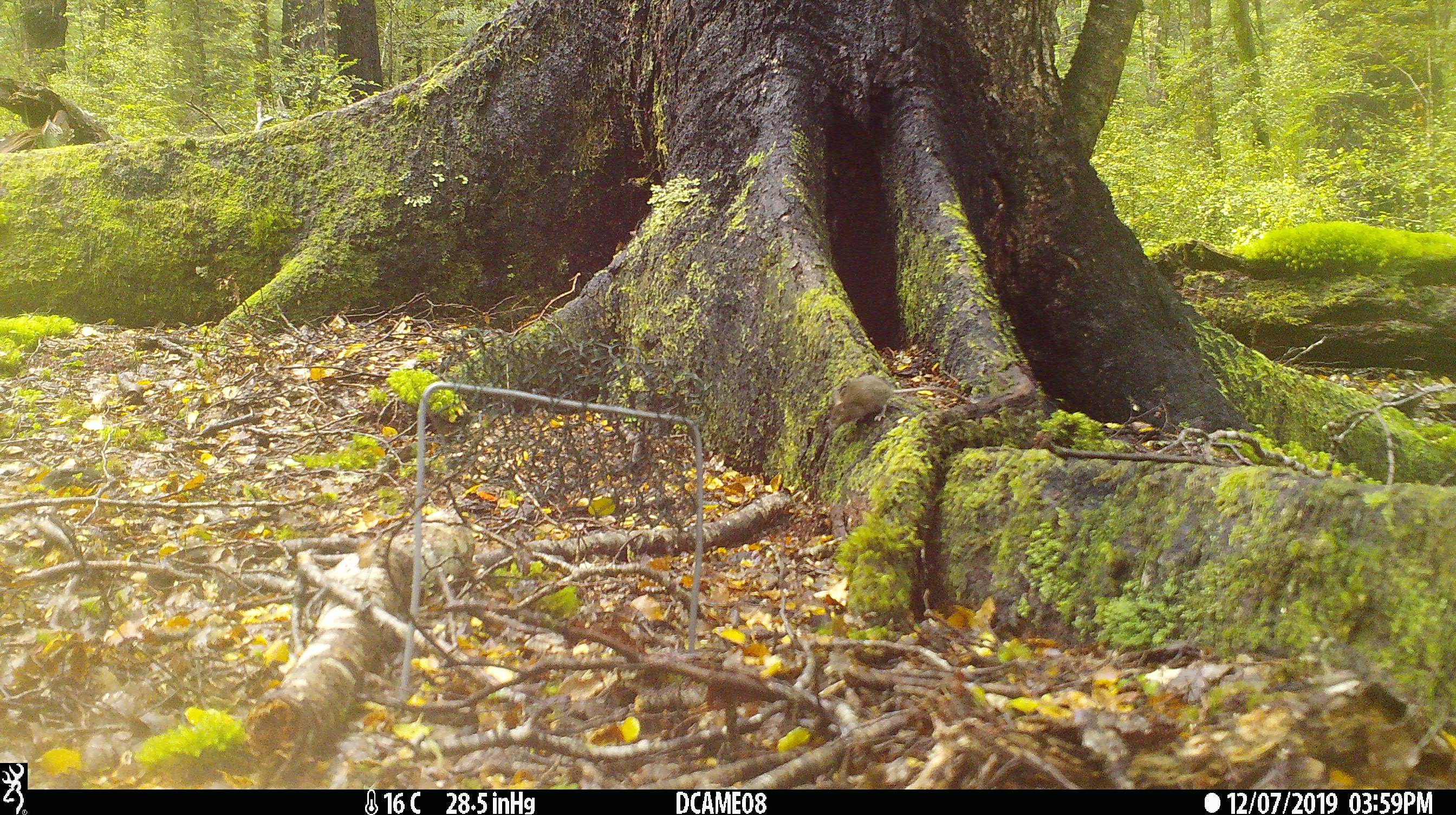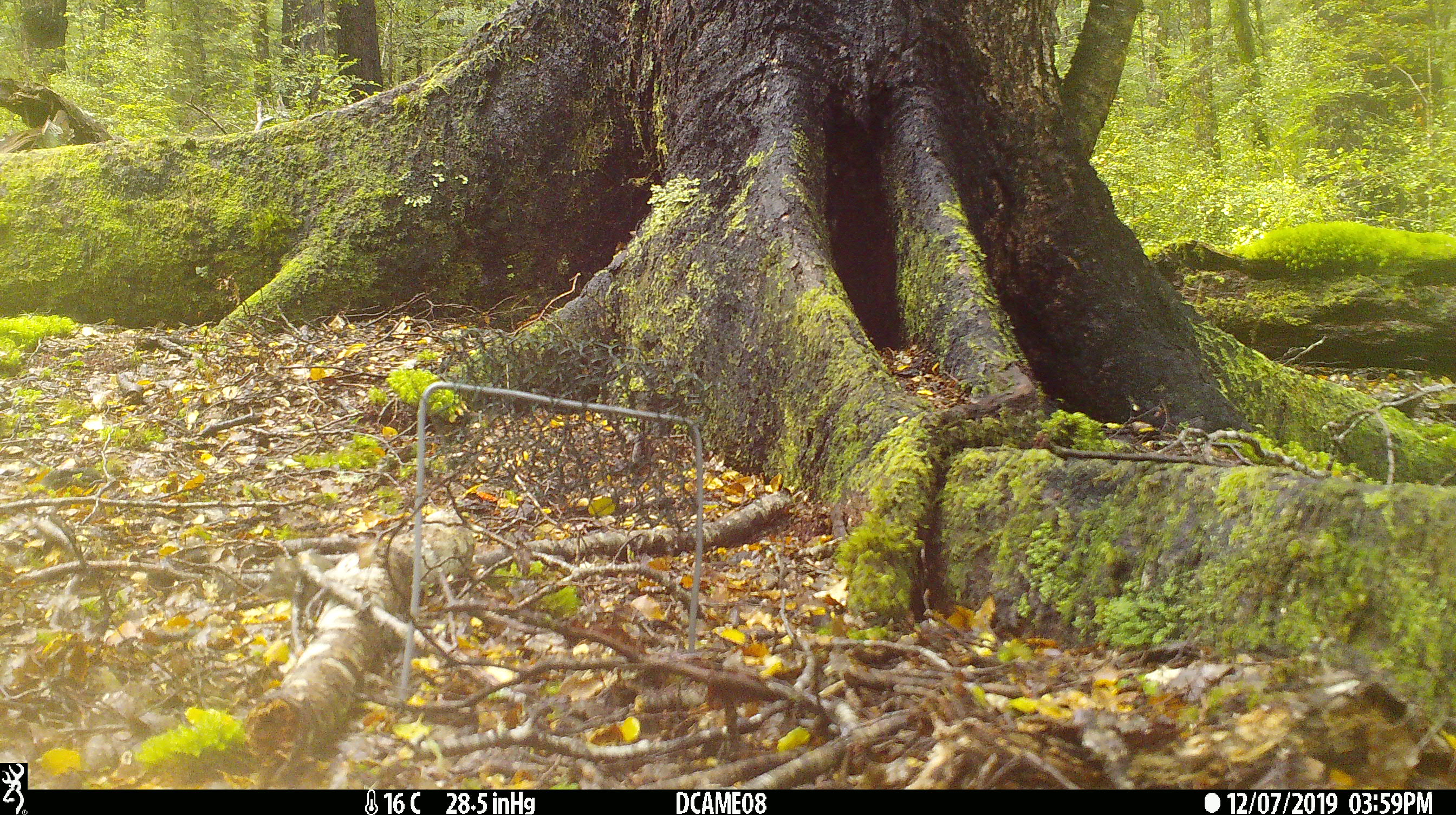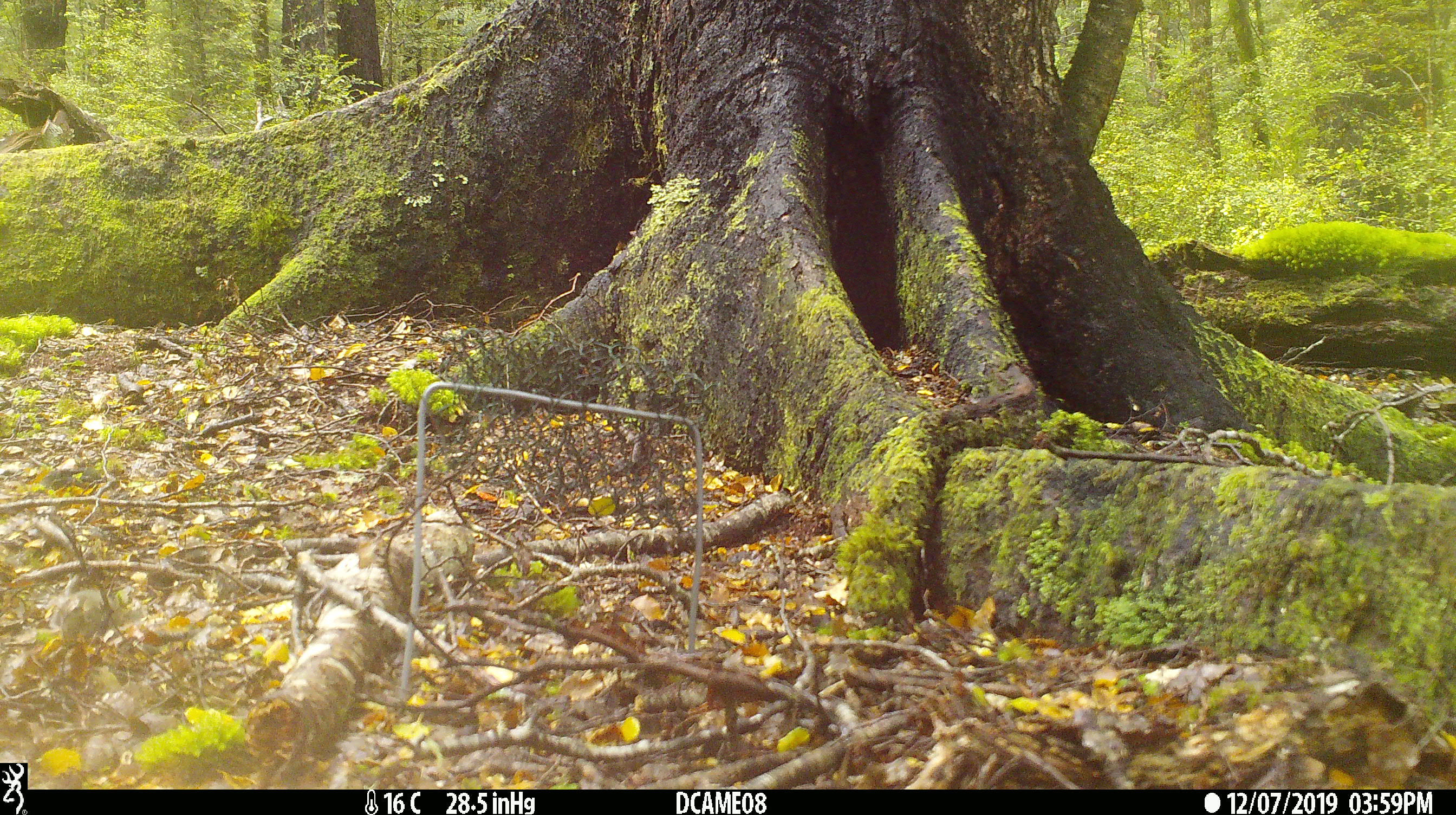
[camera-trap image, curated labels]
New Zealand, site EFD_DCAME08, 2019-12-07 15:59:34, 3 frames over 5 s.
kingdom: Animalia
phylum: Chordata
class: Mammalia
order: Rodentia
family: Muridae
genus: Mus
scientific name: Mus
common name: mouse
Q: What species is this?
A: Mouse (Mus).